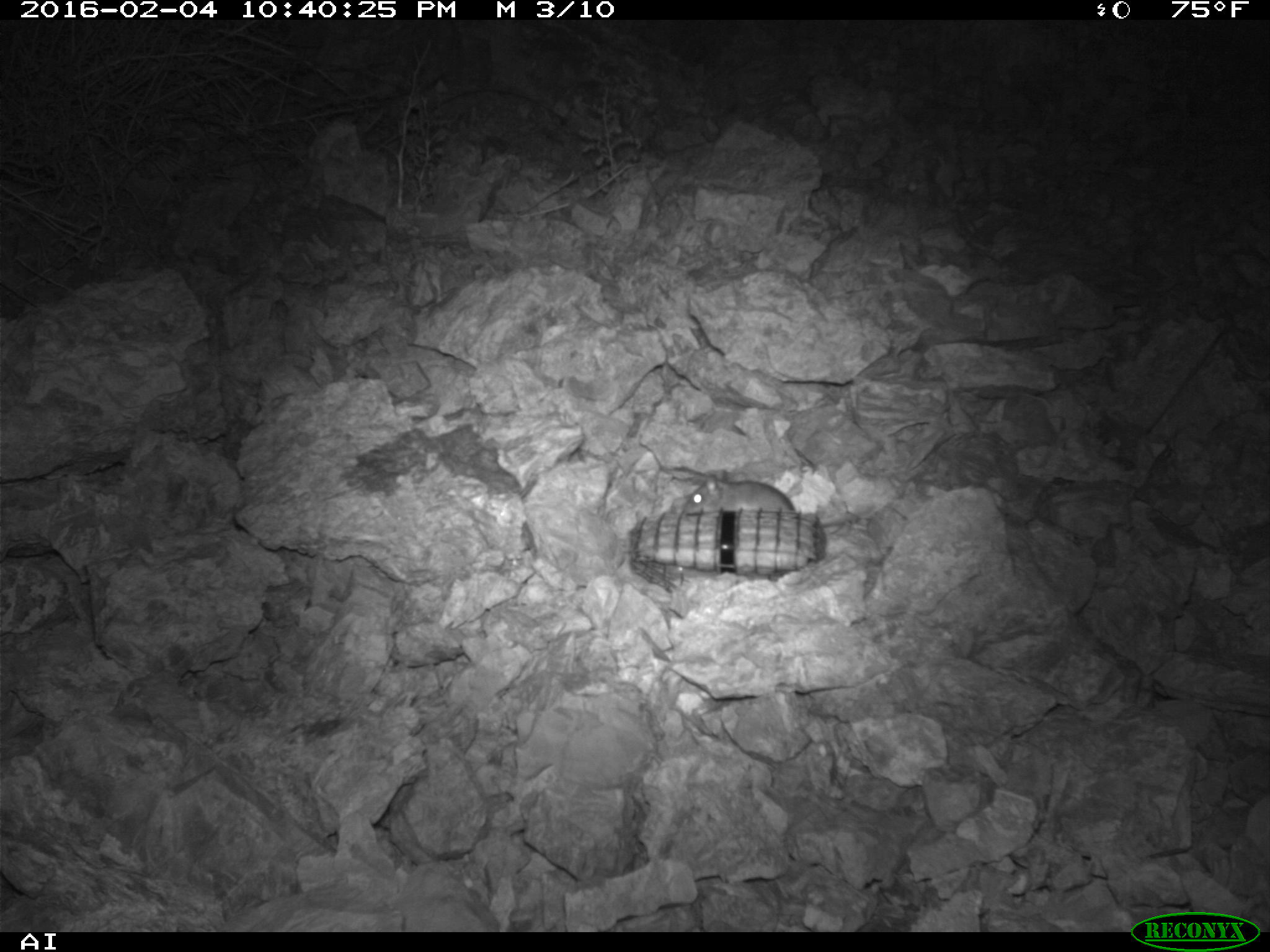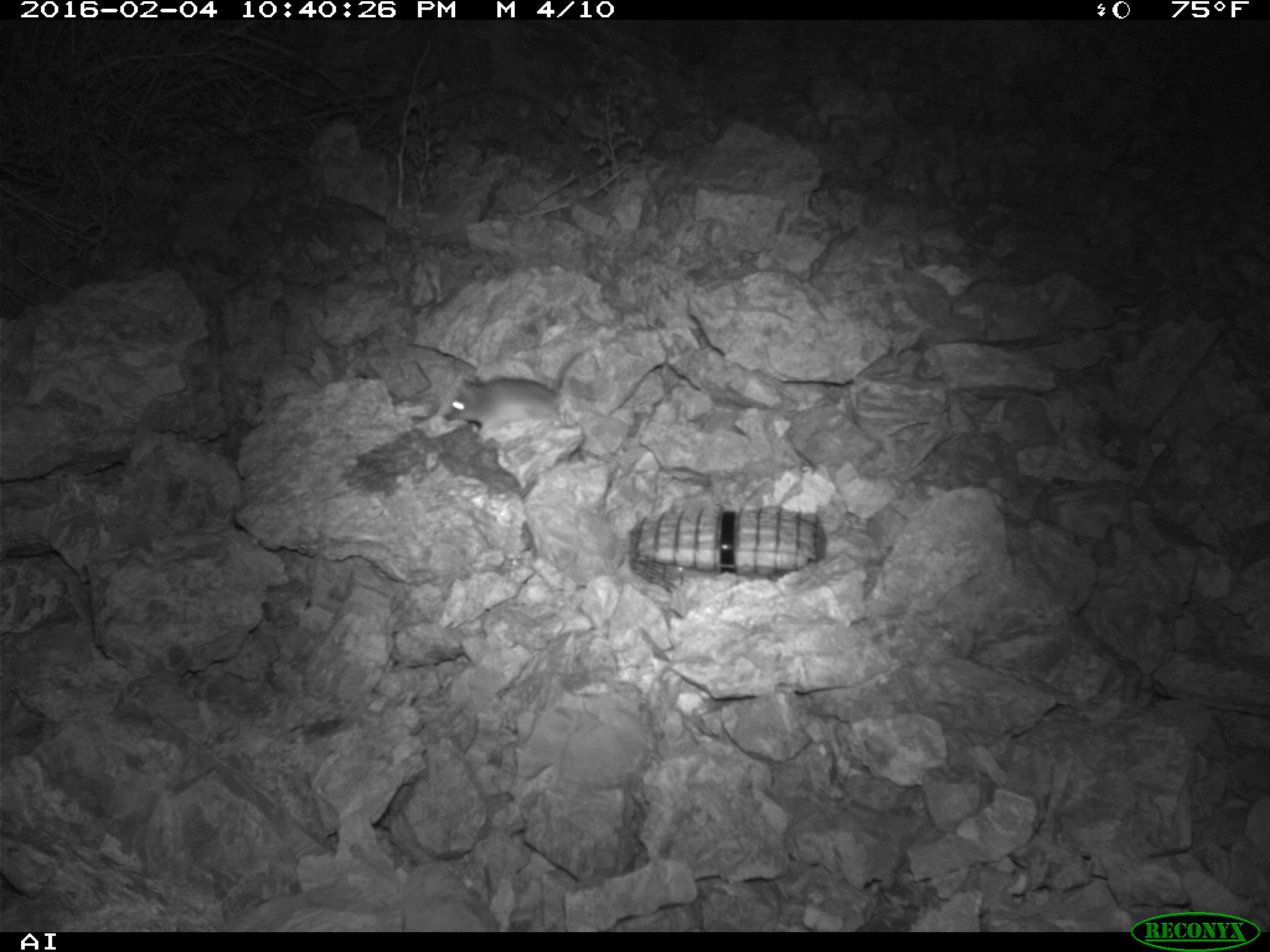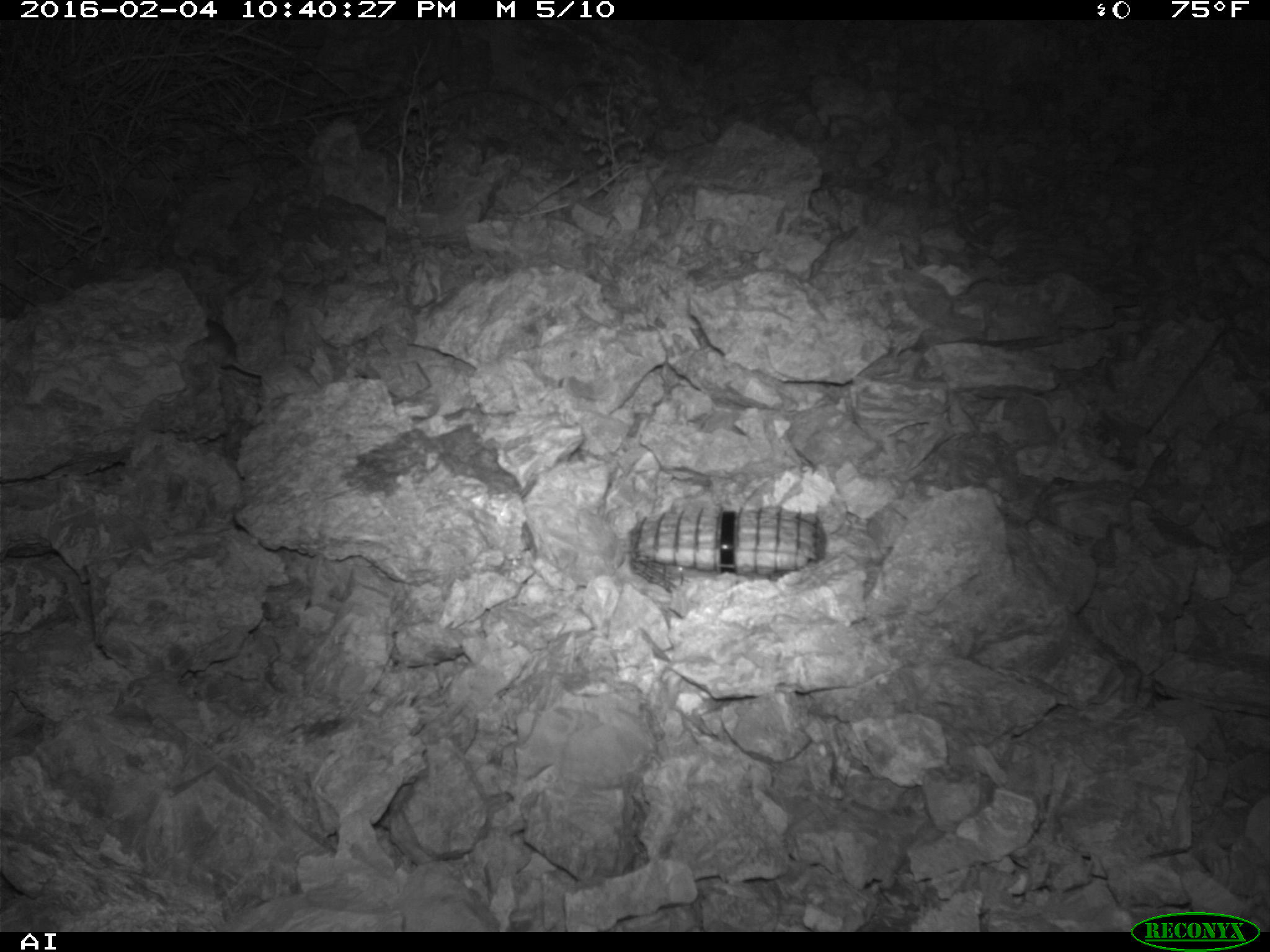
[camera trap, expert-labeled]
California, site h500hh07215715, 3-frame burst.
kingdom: Animalia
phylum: Chordata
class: Mammalia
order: Rodentia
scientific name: Rodentia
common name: rodent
Rodent (Rodentia).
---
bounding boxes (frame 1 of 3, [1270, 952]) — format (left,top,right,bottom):
rodent: (684,469,859,527)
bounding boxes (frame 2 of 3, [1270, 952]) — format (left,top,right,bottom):
rodent: (446,346,580,435)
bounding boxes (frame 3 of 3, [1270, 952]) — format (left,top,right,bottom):
rodent: (189,318,262,377)